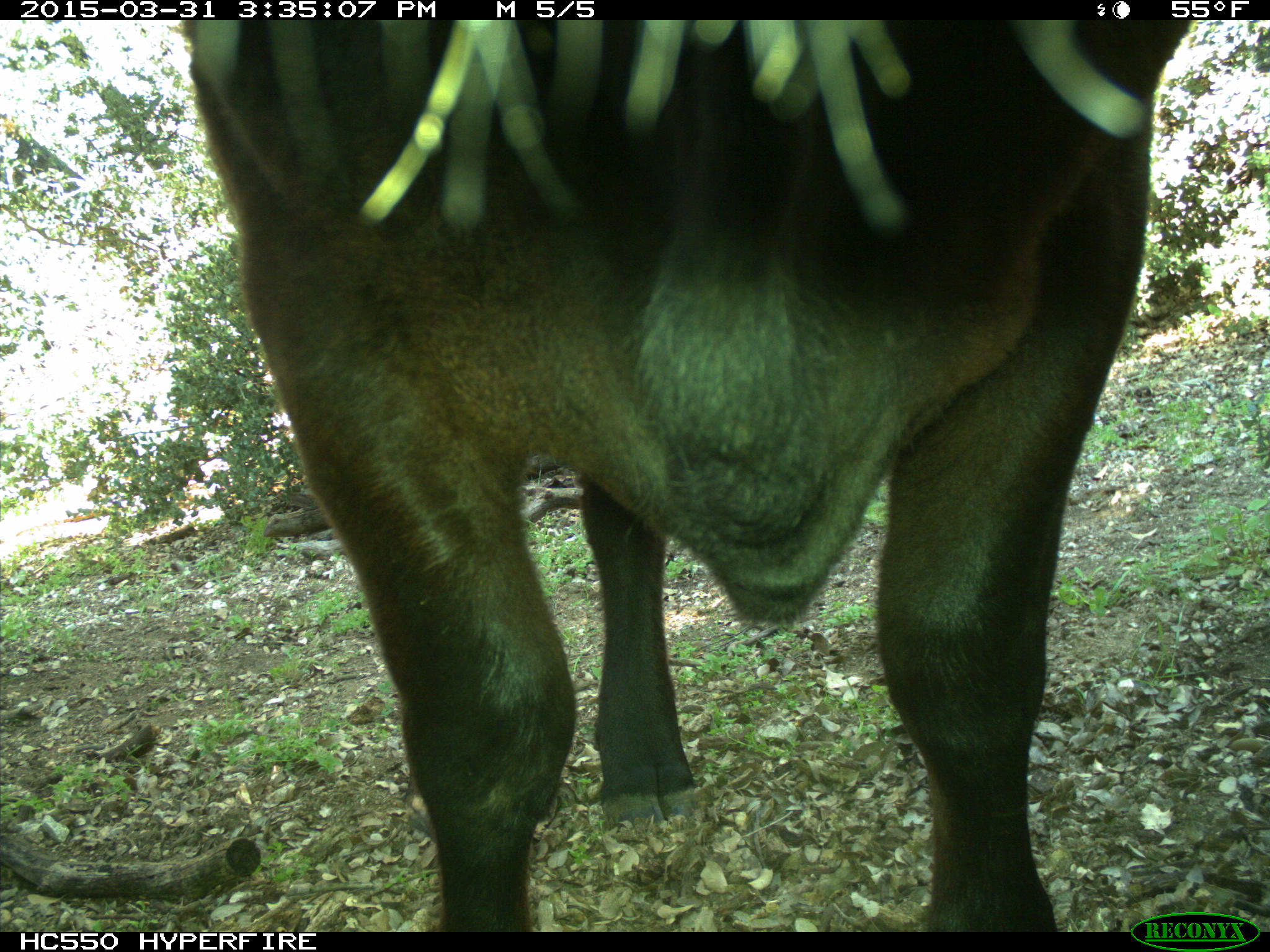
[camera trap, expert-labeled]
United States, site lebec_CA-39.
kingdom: Animalia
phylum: Chordata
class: Mammalia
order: Artiodactyla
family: Bovidae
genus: Bos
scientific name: Bos taurus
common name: domestic cow